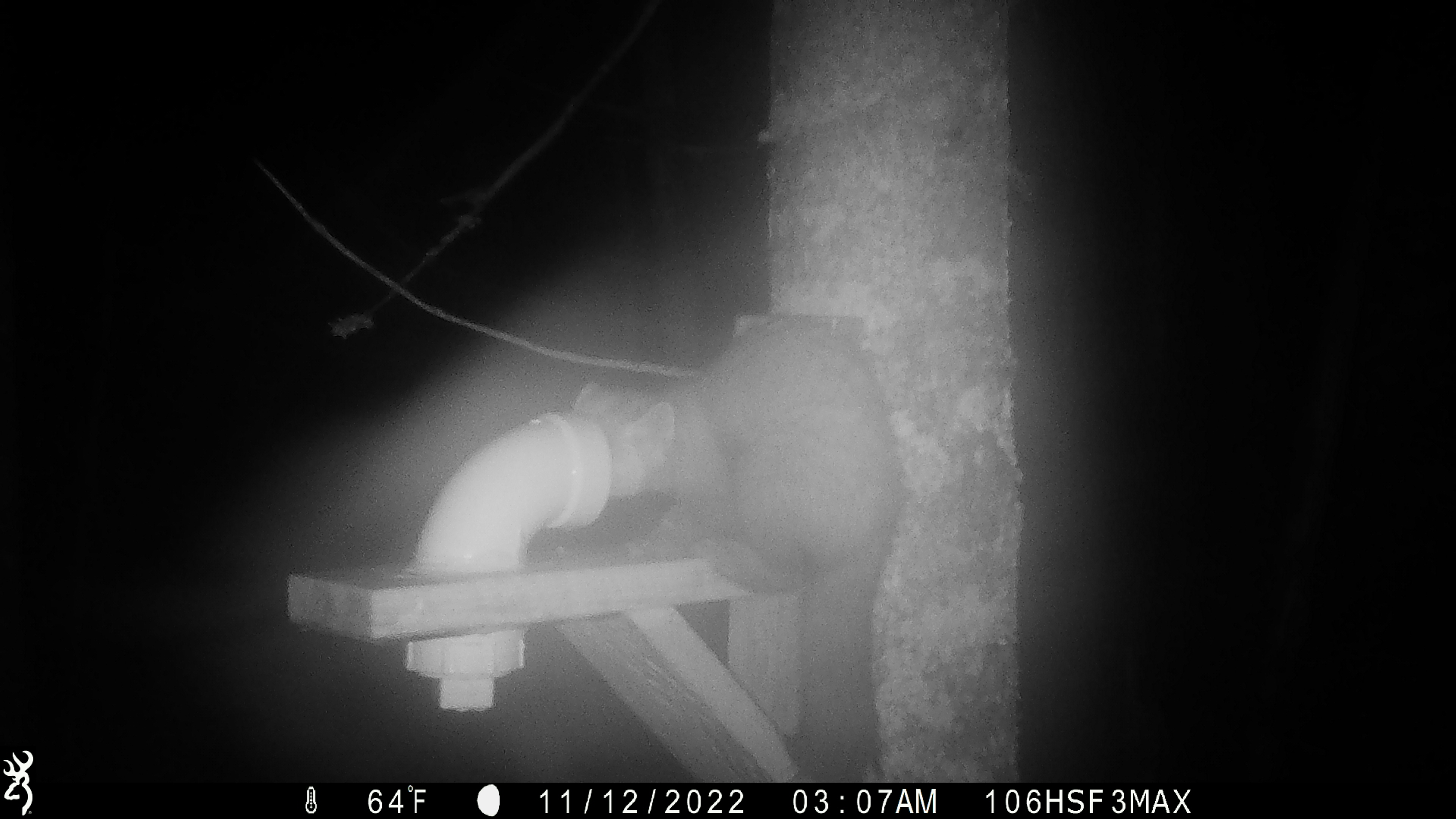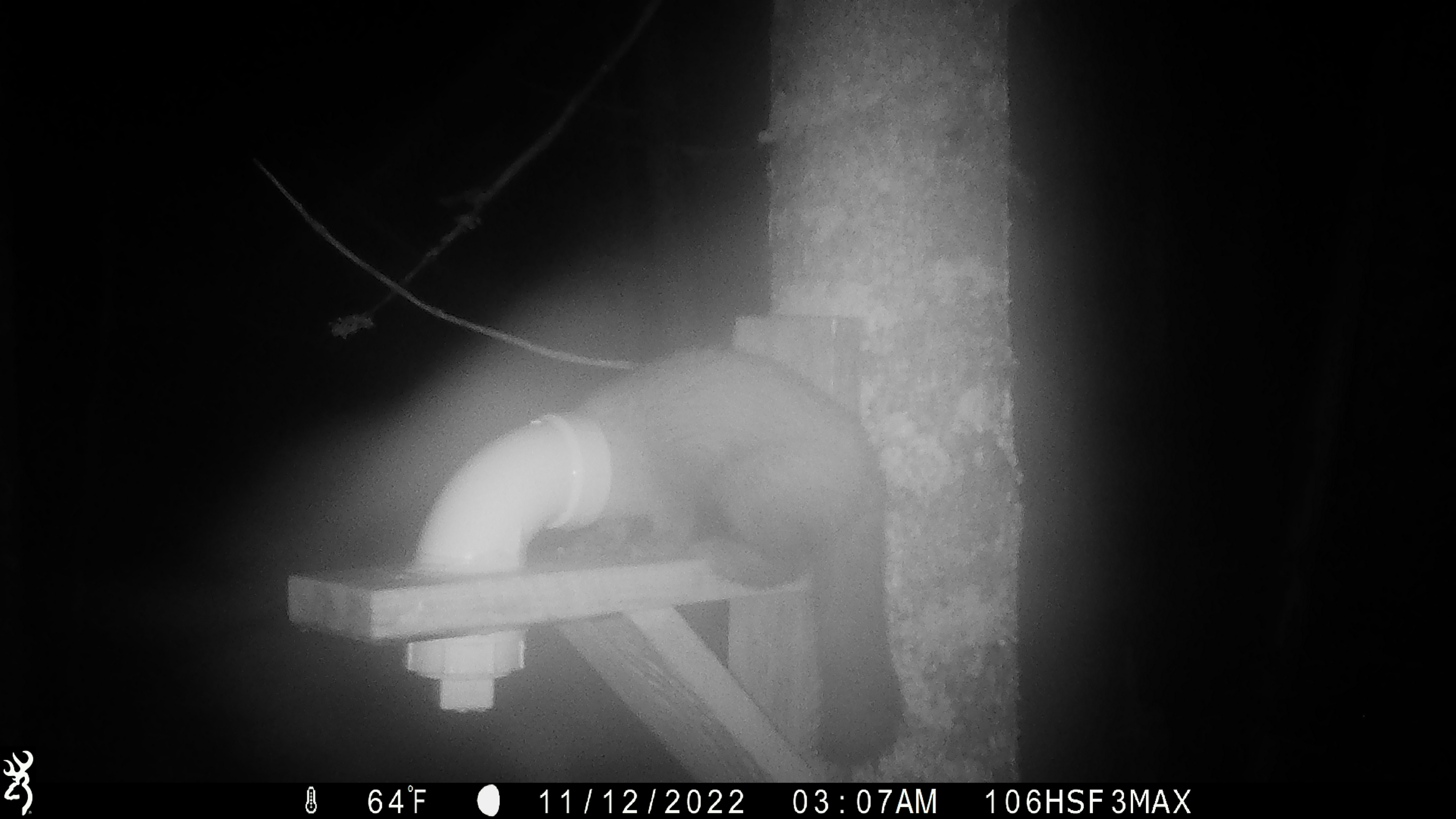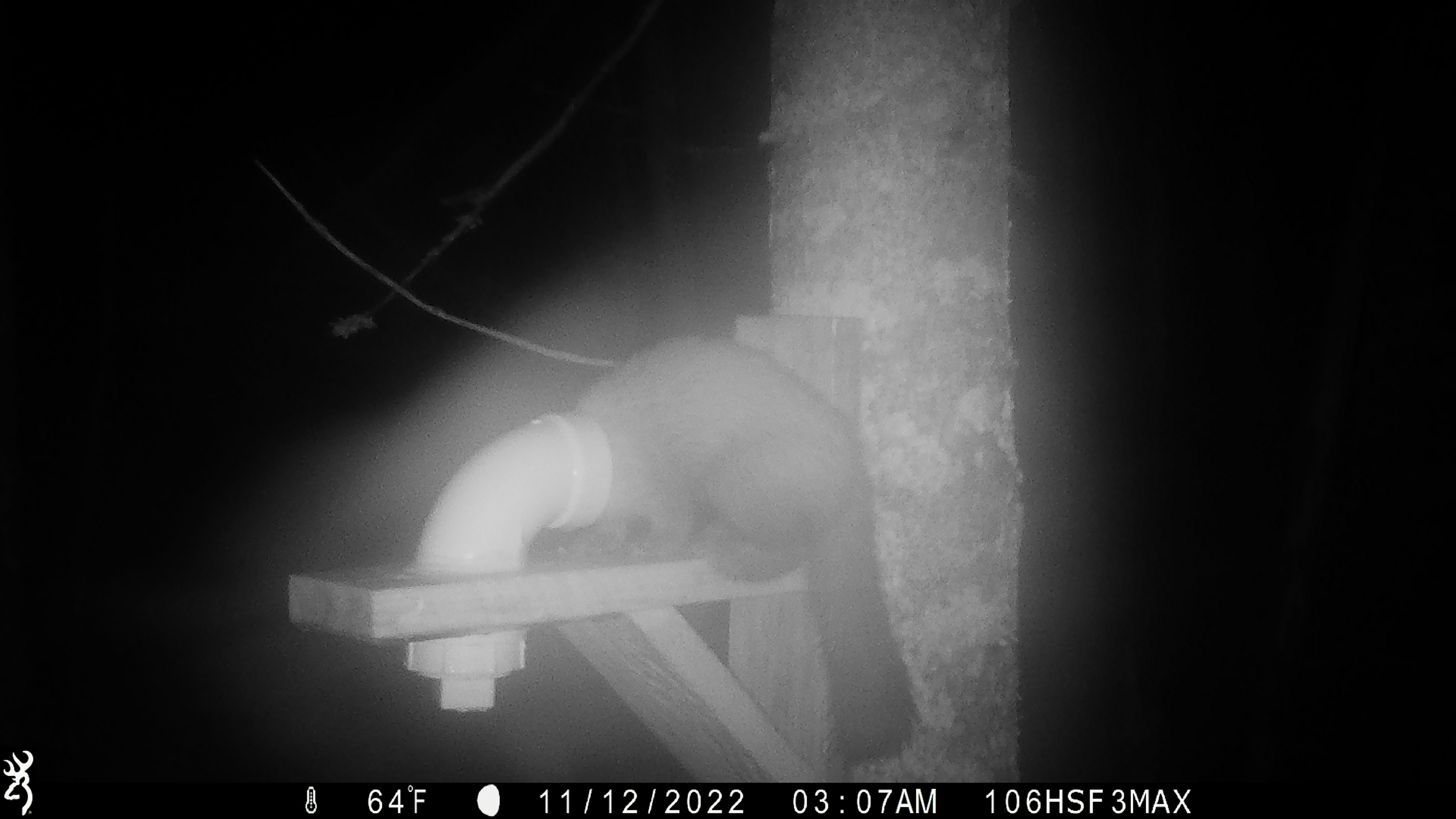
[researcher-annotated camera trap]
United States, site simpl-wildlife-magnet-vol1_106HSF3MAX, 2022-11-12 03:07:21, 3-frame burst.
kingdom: Animalia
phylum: Chordata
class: Mammalia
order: Carnivora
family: Mustelidae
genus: Martes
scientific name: Martes americana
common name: american marten